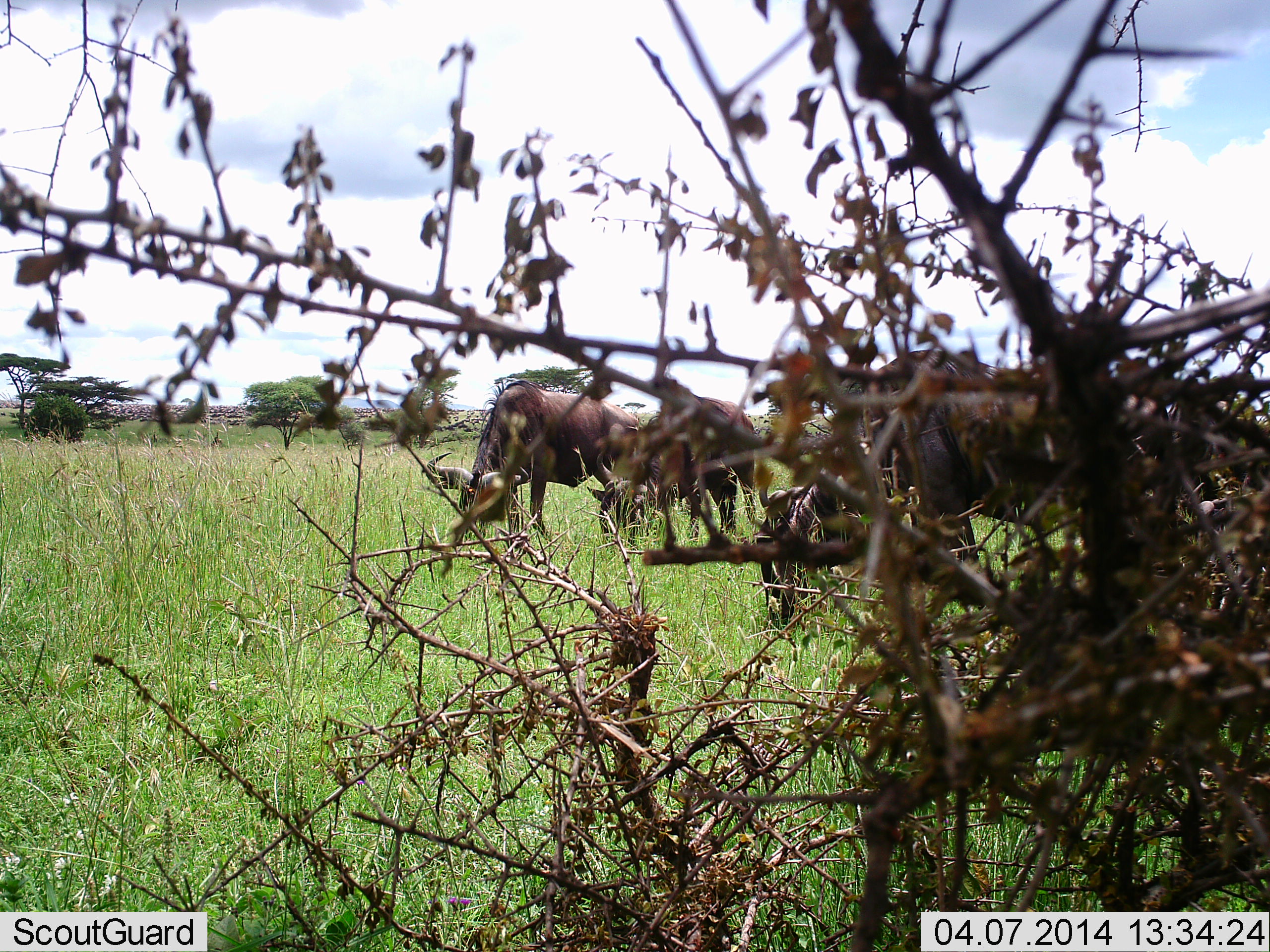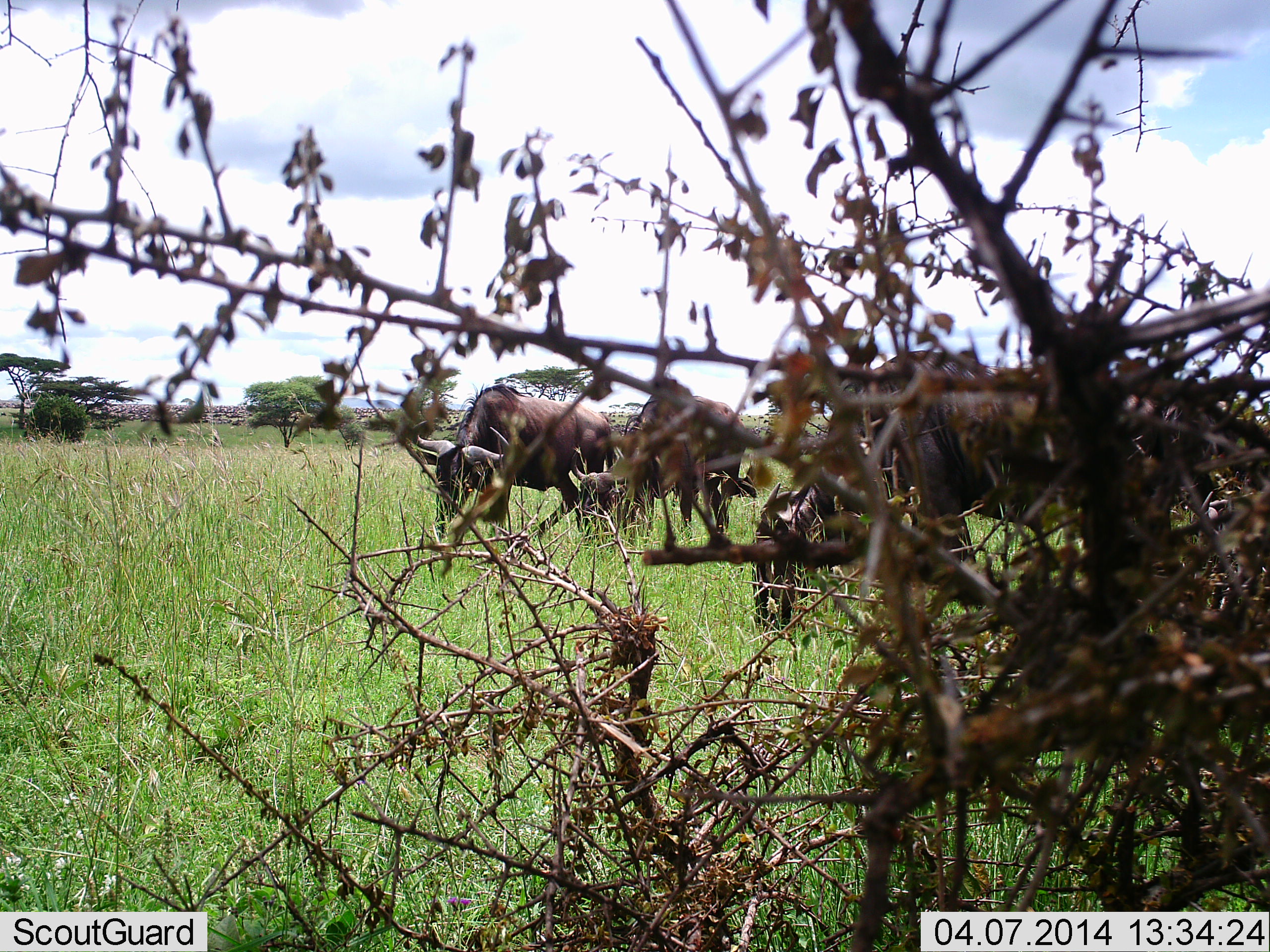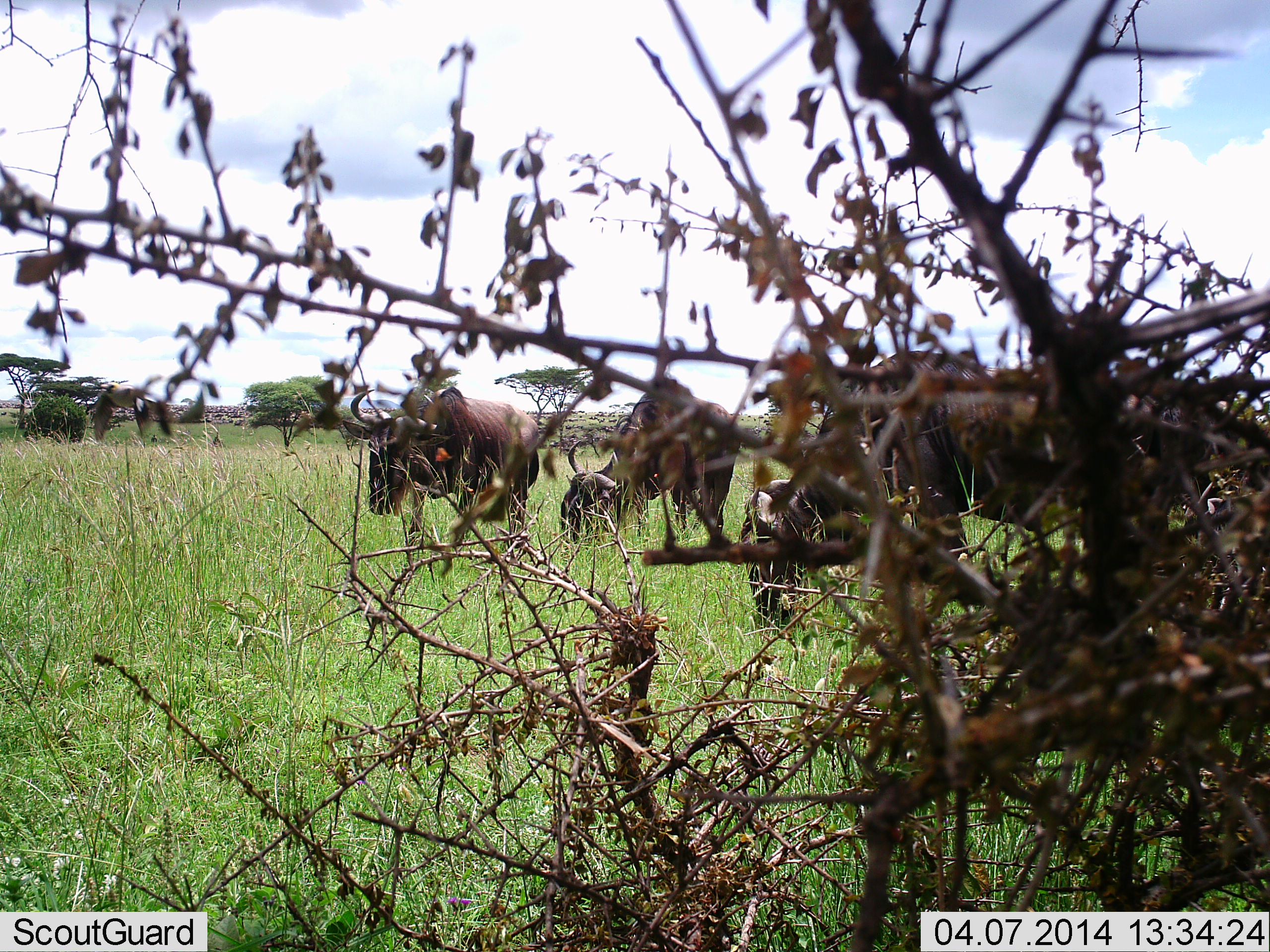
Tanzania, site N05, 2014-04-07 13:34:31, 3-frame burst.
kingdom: Animalia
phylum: Chordata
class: Mammalia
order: Artiodactyla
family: Bovidae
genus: Connochaetes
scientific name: Connochaetes taurinus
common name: blue wildebeest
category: wildebeest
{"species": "wildebeest (blue wildebeest) (Connochaetes taurinus)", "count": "3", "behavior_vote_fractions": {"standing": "36%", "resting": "0%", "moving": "45%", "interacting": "9%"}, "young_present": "0%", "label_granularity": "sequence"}